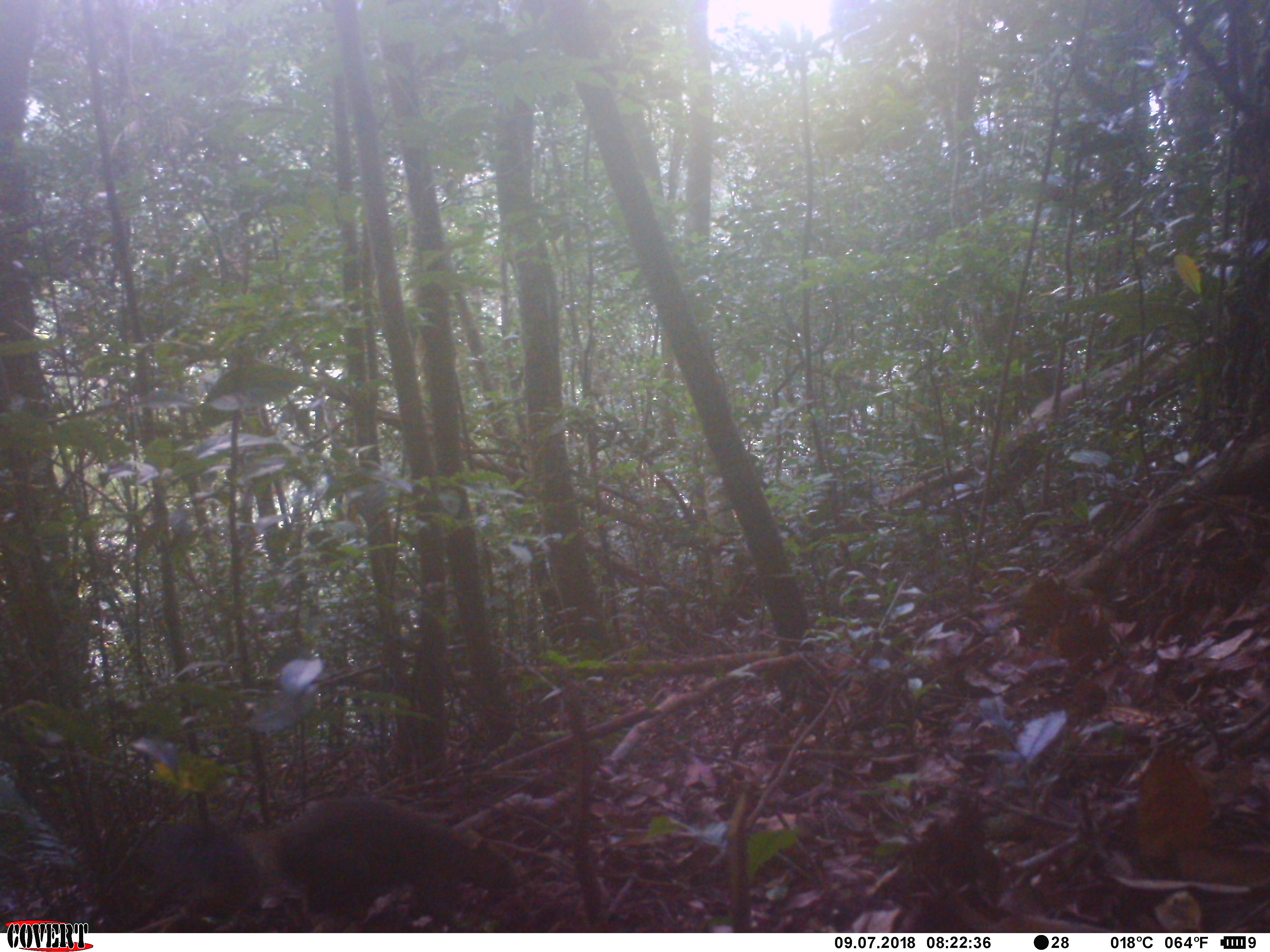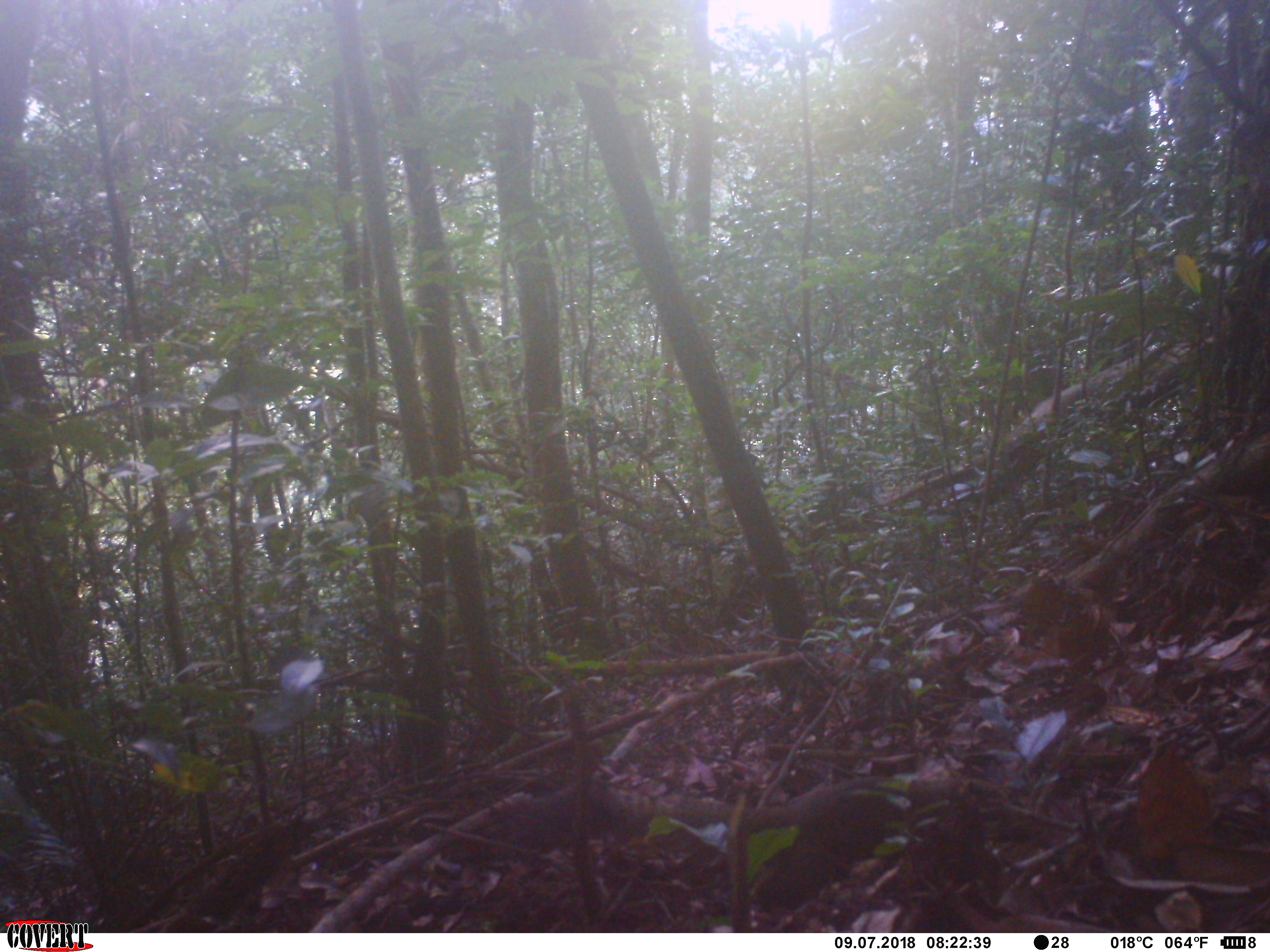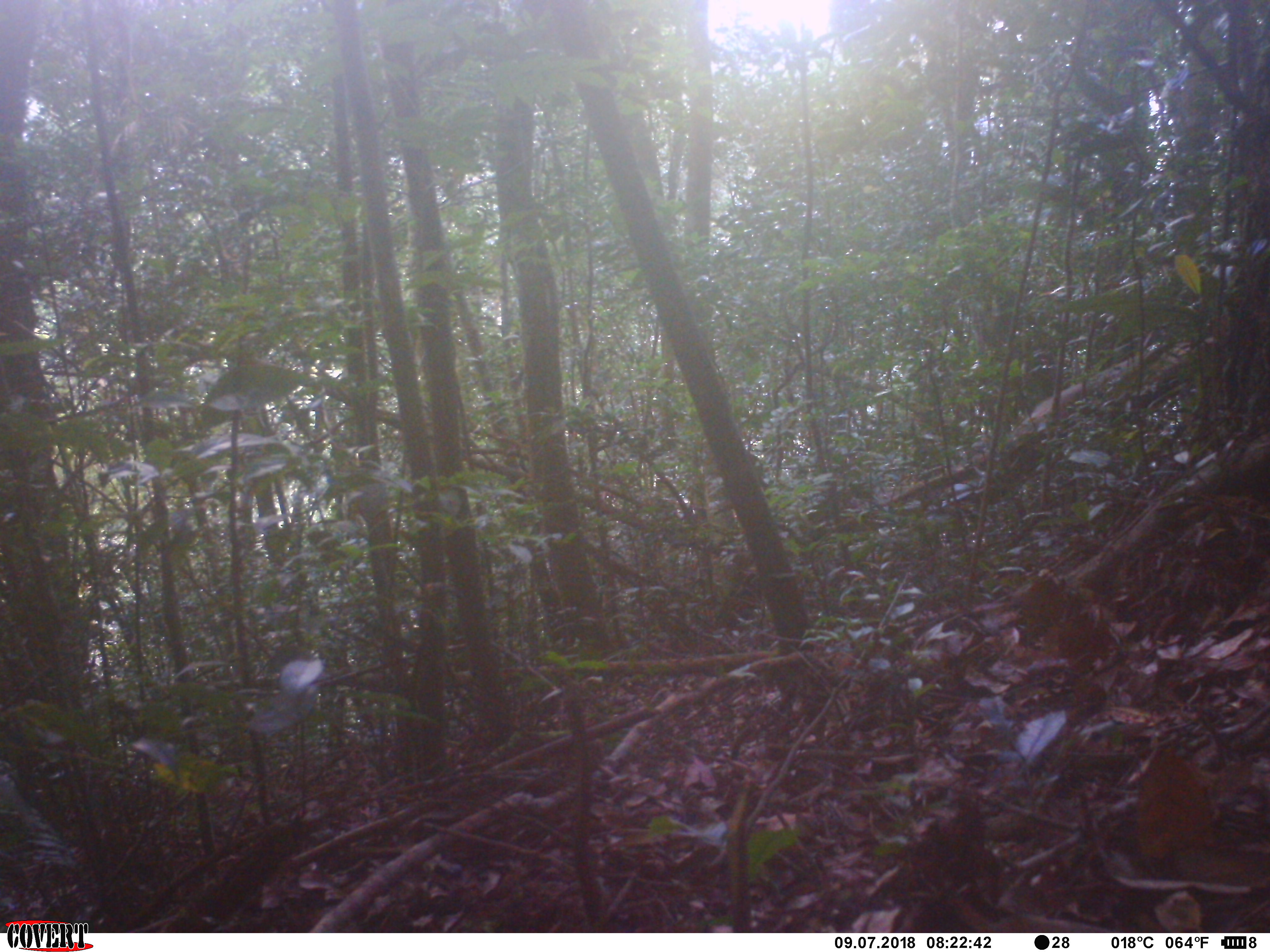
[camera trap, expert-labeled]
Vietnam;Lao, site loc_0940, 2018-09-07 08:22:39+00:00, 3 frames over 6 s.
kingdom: Animalia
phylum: Chordata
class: Mammalia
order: Rodentia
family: Sciuridae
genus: Sciurus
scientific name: Sciurus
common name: squirrel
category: unidentified squirrel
Unidentified squirrel (squirrel) (Sciurus). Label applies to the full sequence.